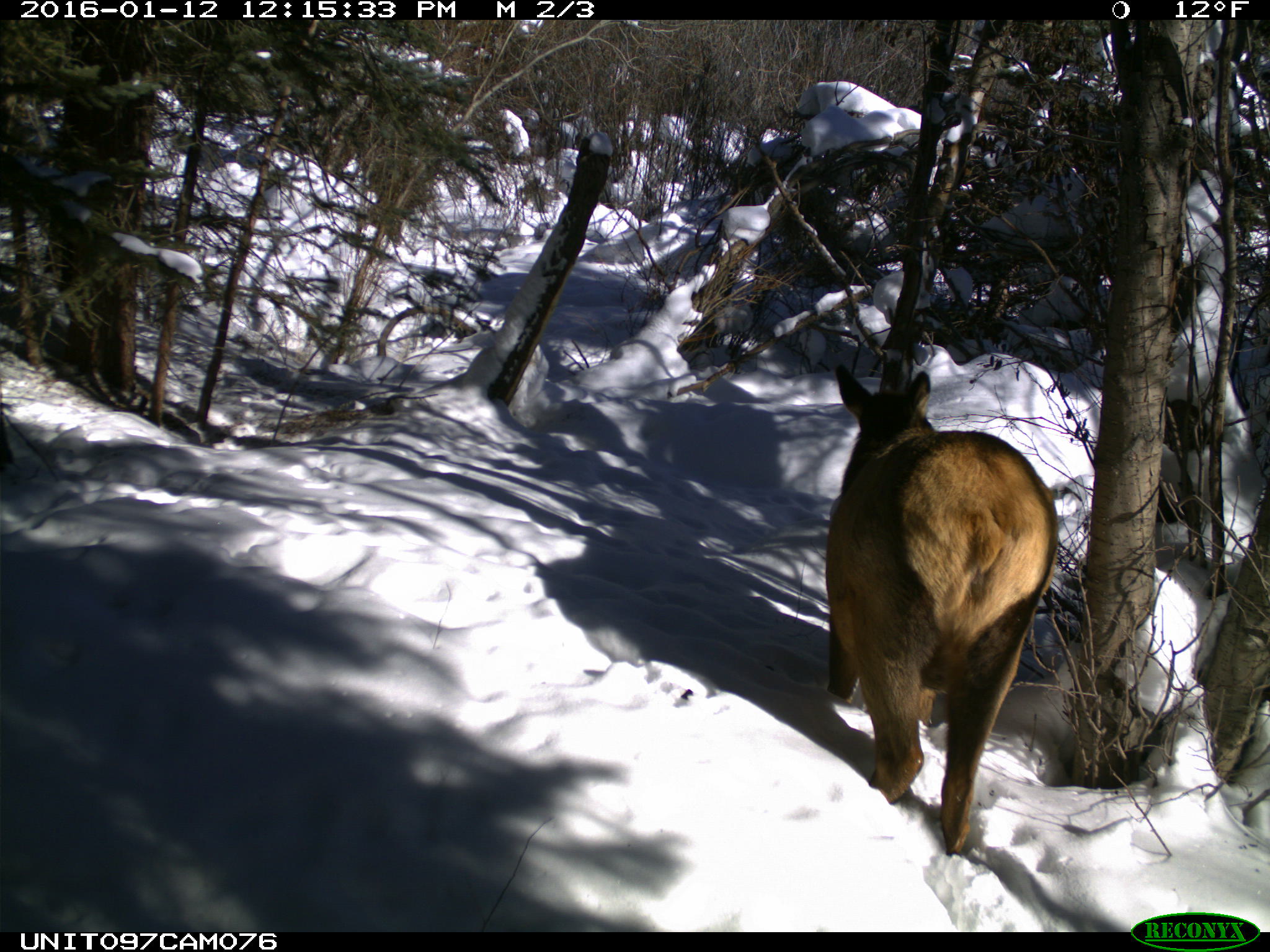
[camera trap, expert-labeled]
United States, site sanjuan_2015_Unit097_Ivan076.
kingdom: Animalia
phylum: Chordata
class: Mammalia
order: Artiodactyla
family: Cervidae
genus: Cervus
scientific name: Cervus elaphus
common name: red deer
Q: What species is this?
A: Cervus elaphus (red deer).